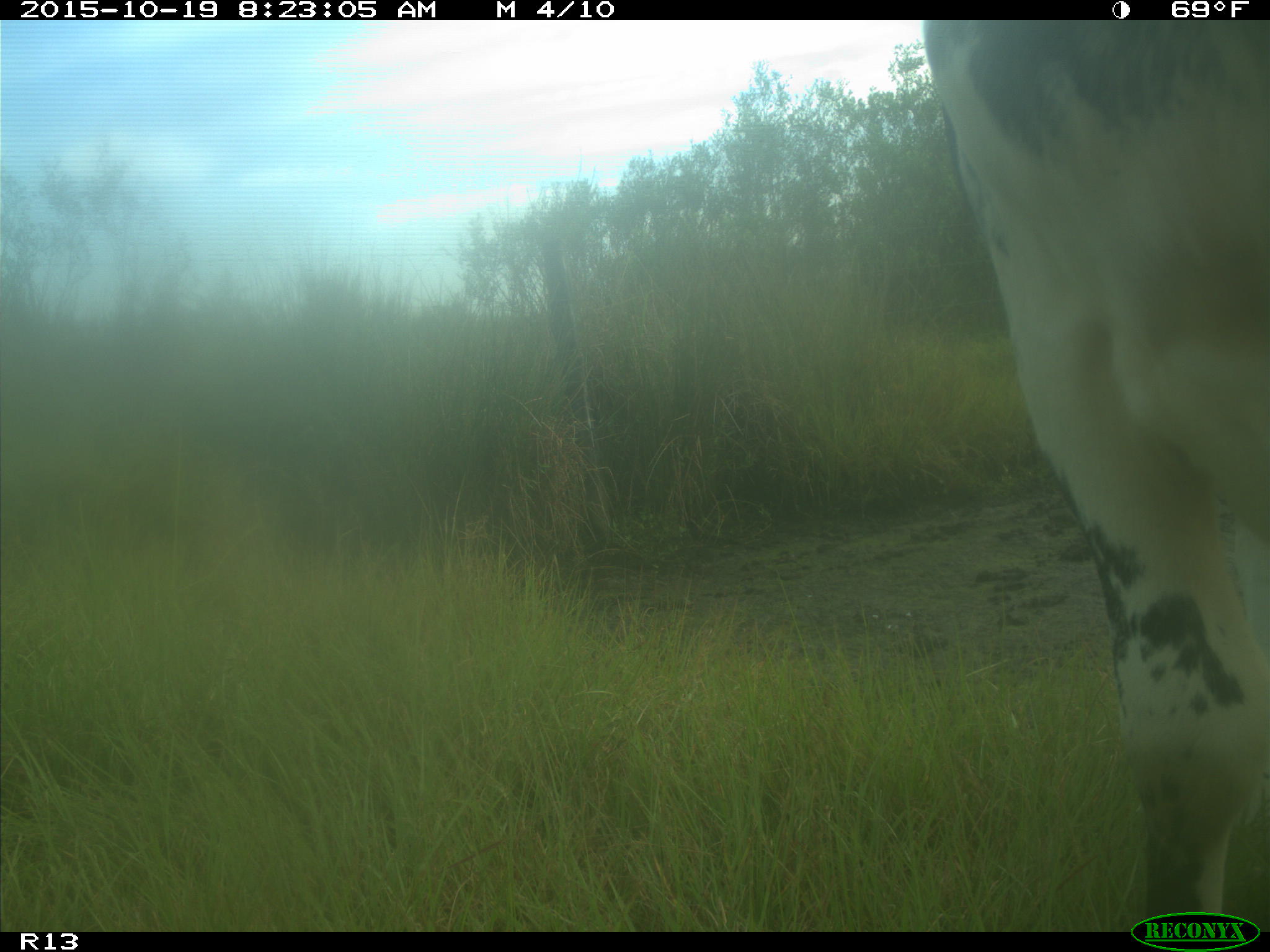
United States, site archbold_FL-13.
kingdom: Animalia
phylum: Chordata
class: Mammalia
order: Artiodactyla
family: Bovidae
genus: Bos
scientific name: Bos taurus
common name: domestic cow